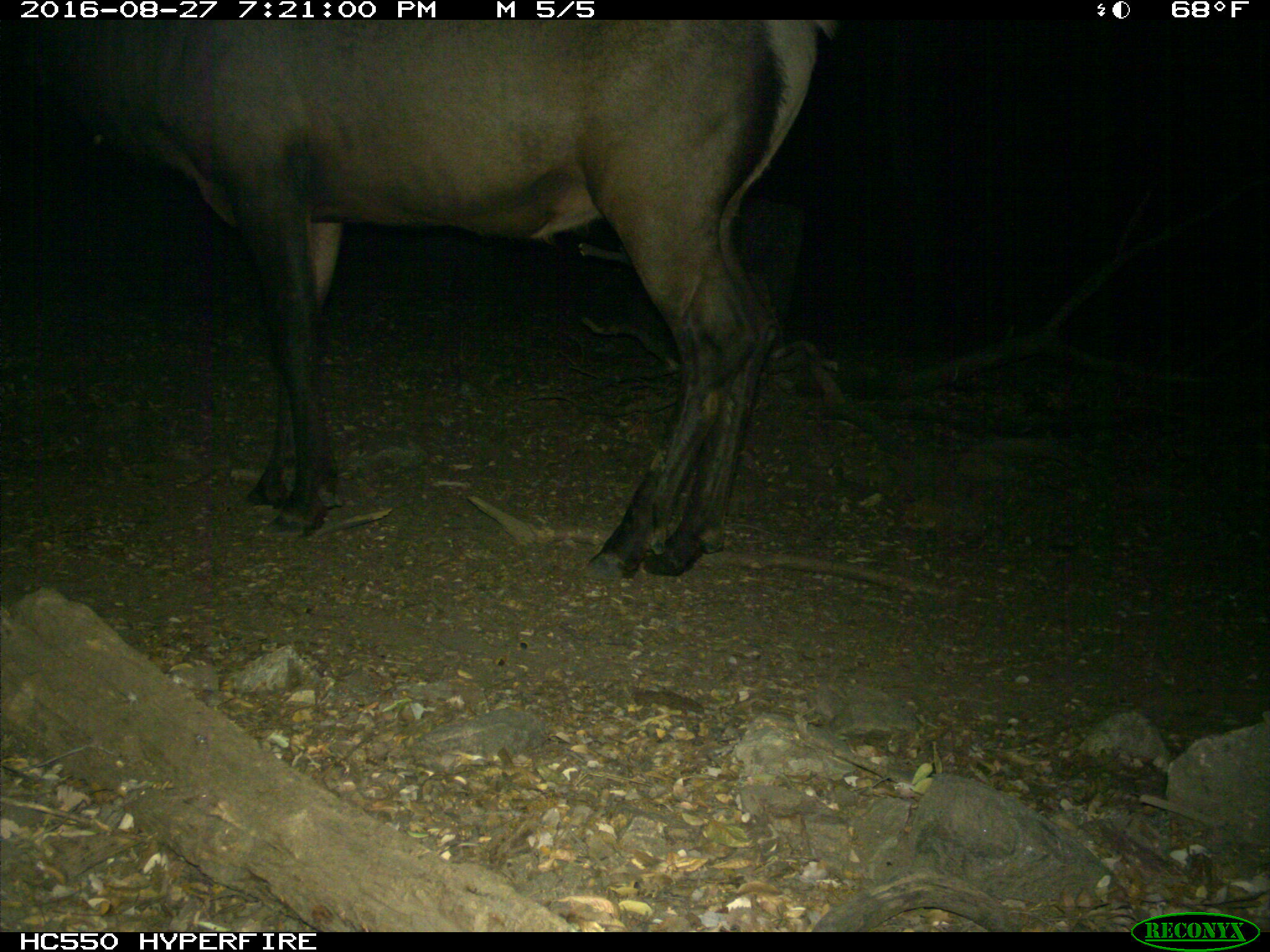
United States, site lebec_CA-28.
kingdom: Animalia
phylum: Chordata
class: Mammalia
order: Artiodactyla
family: Cervidae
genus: Cervus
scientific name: Cervus canadensis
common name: elk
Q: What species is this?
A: Cervus canadensis (elk).